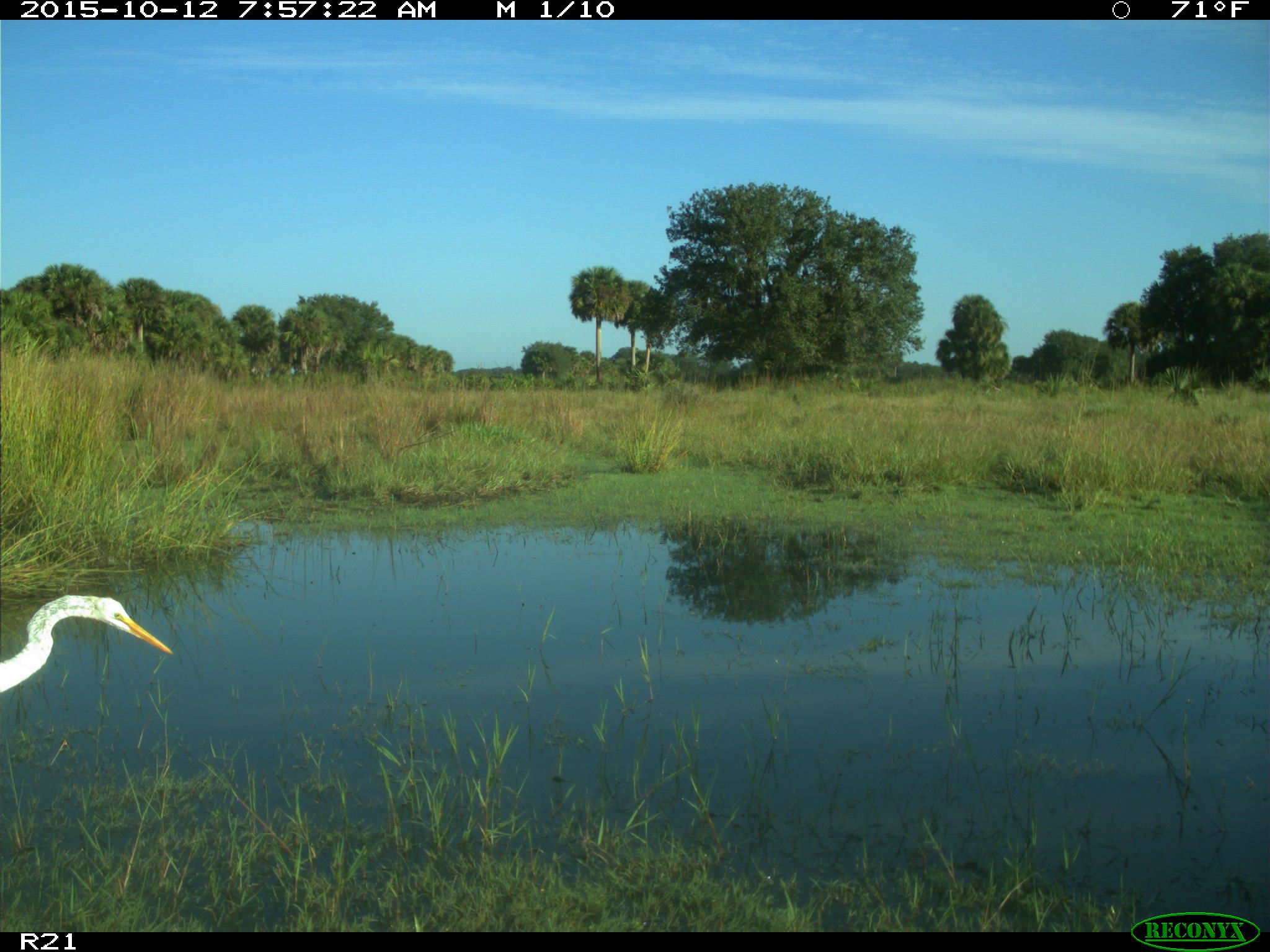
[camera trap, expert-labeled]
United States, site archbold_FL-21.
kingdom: Animalia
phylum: Chordata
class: Aves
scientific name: Aves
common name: birds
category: unidentified bird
Unidentified bird (birds) (Aves).